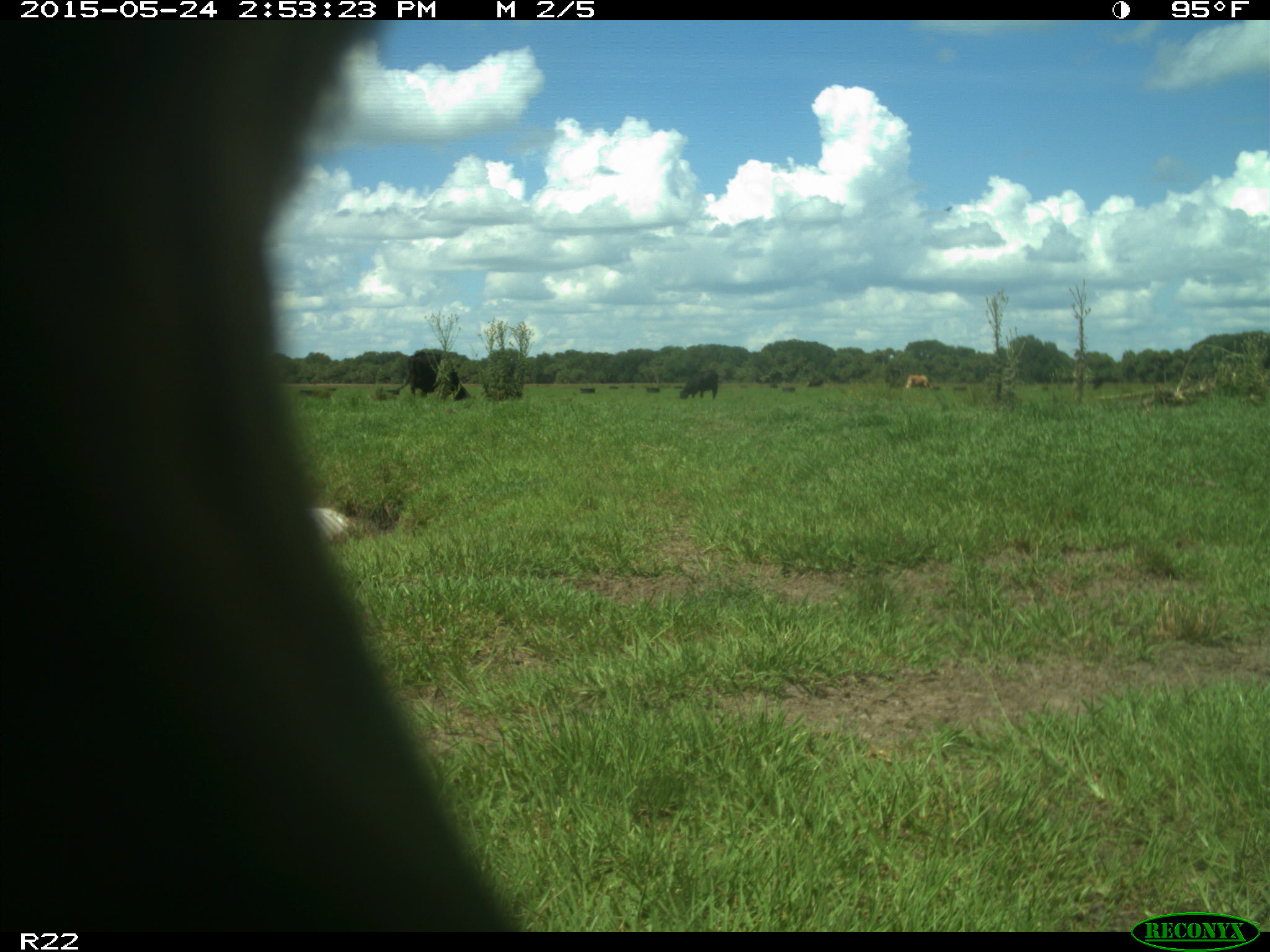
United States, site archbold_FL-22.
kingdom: Animalia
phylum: Chordata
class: Mammalia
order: Artiodactyla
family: Bovidae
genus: Bos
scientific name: Bos taurus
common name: domestic cow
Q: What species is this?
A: Bos taurus (domestic cow).